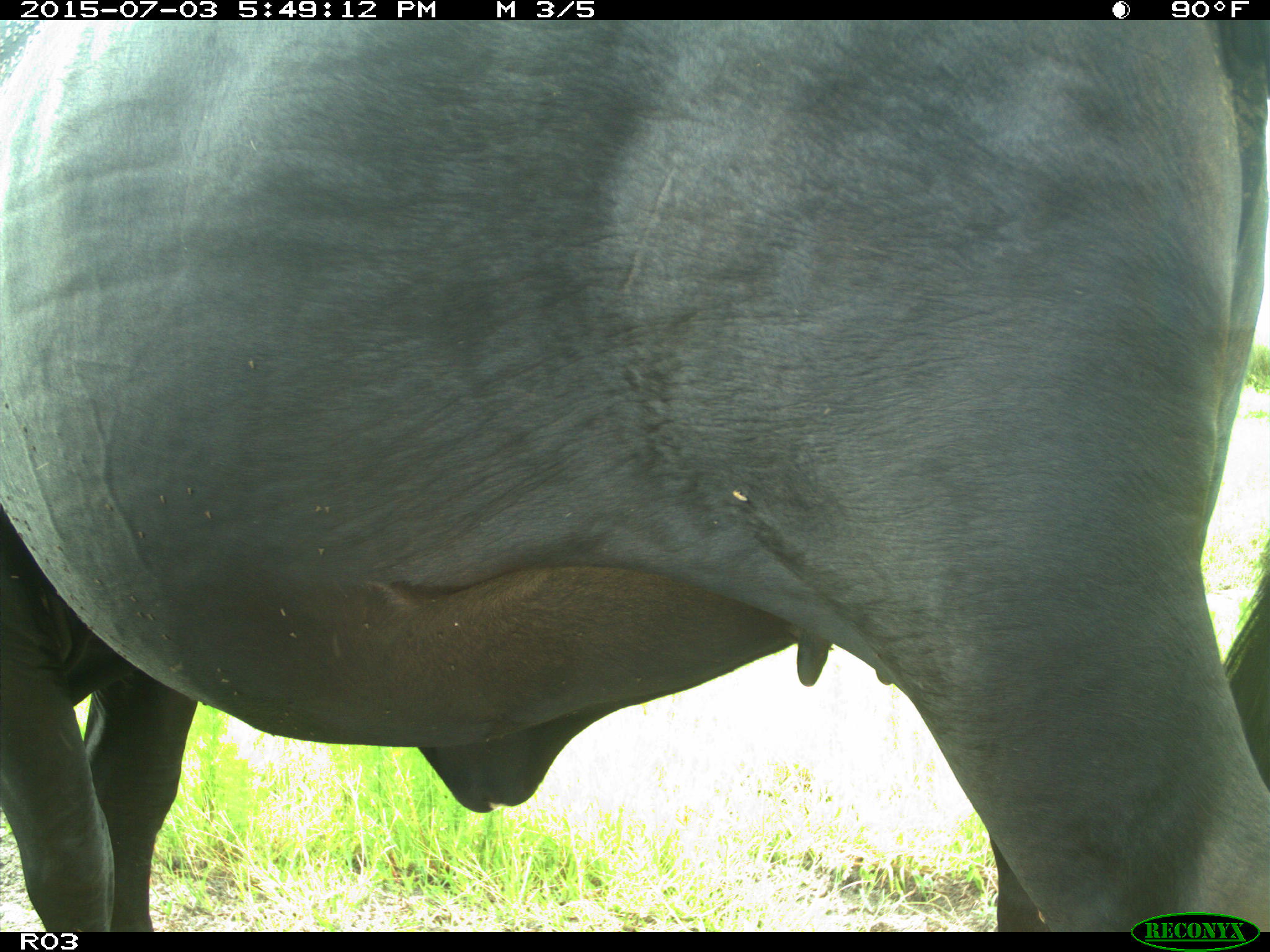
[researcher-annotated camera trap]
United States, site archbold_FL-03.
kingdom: Animalia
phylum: Chordata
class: Mammalia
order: Artiodactyla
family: Bovidae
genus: Bos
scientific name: Bos taurus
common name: domestic cow